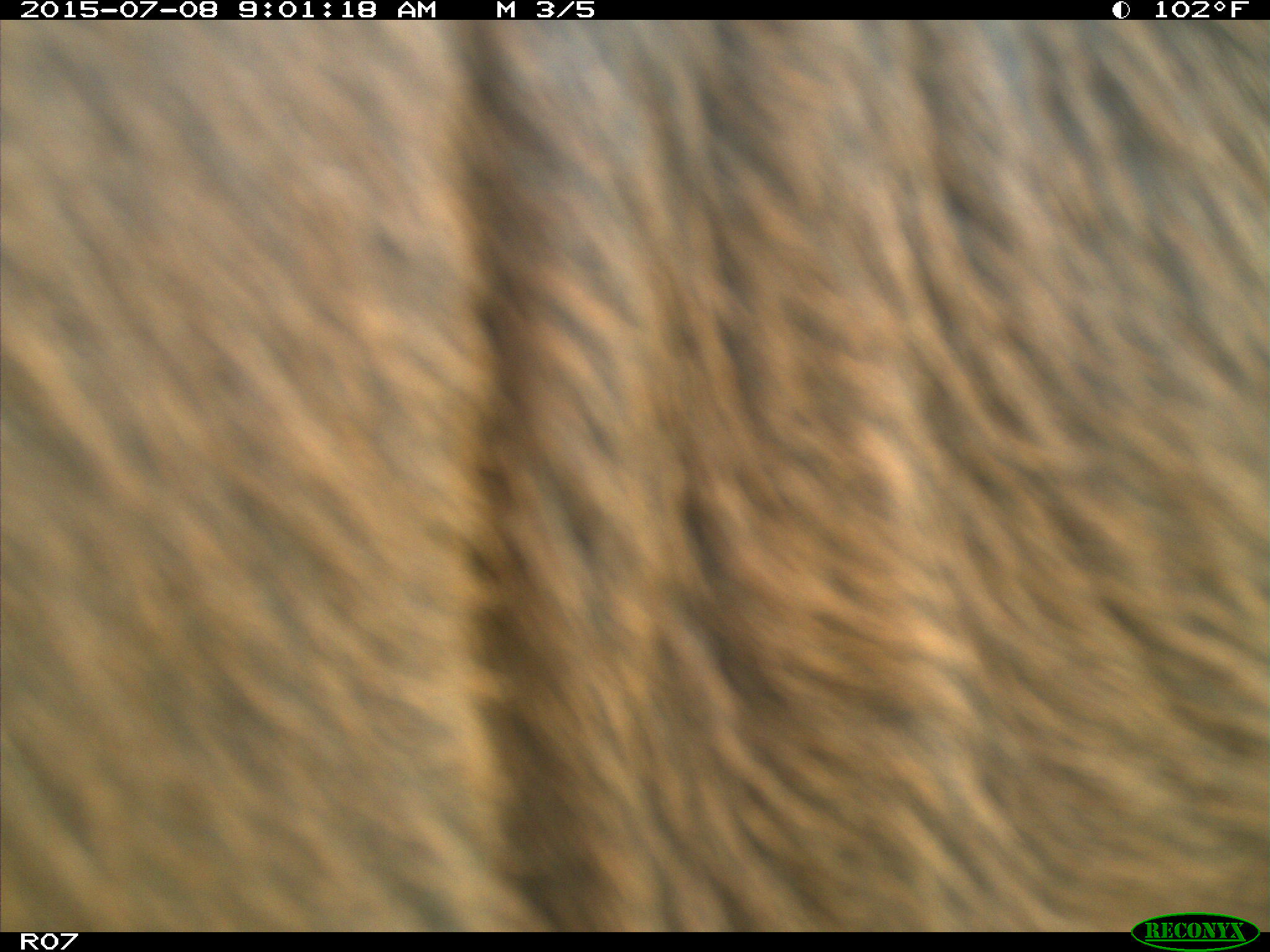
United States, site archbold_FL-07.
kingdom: Animalia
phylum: Chordata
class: Mammalia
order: Artiodactyla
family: Bovidae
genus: Bos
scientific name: Bos taurus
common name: domestic cow